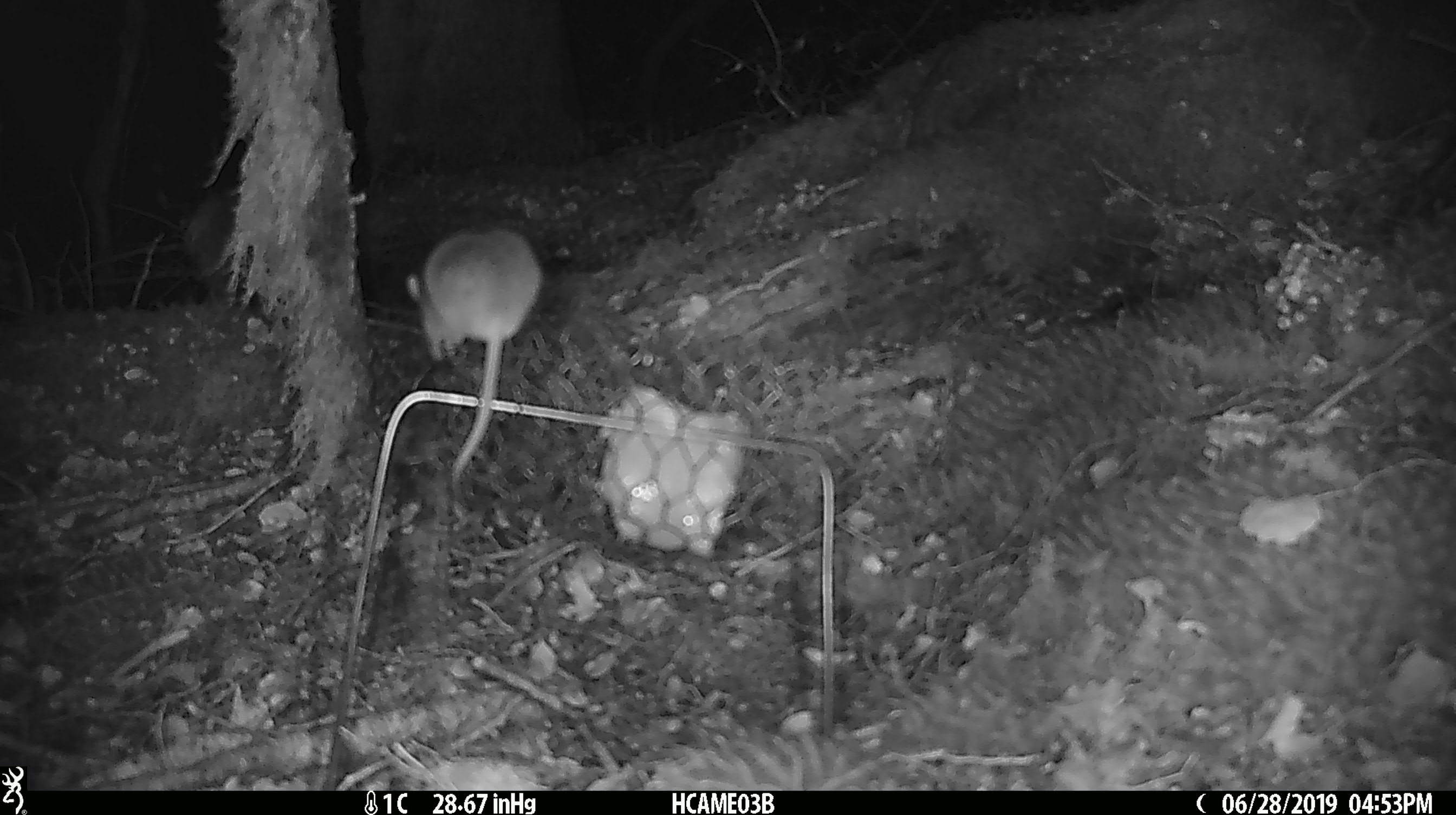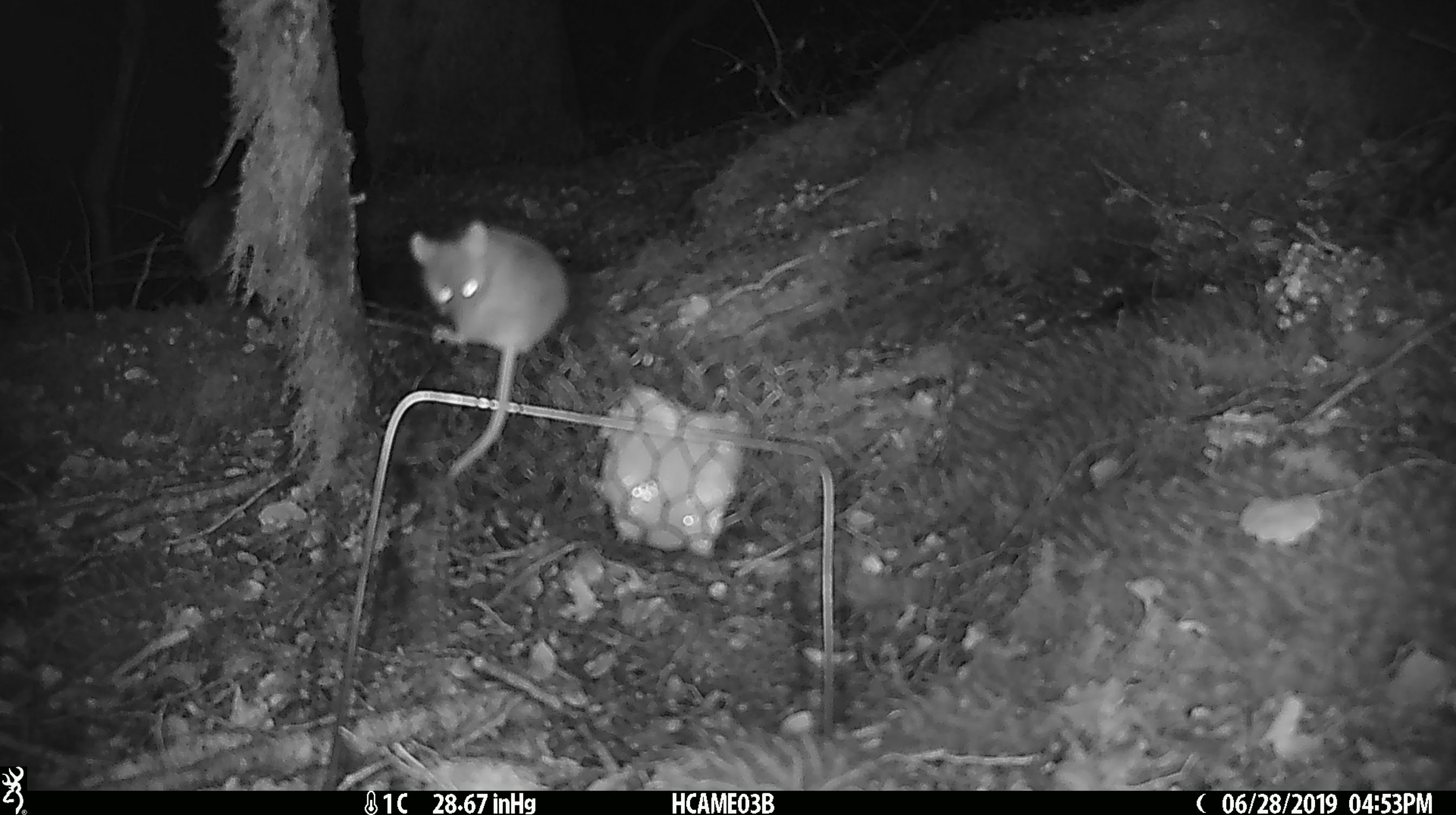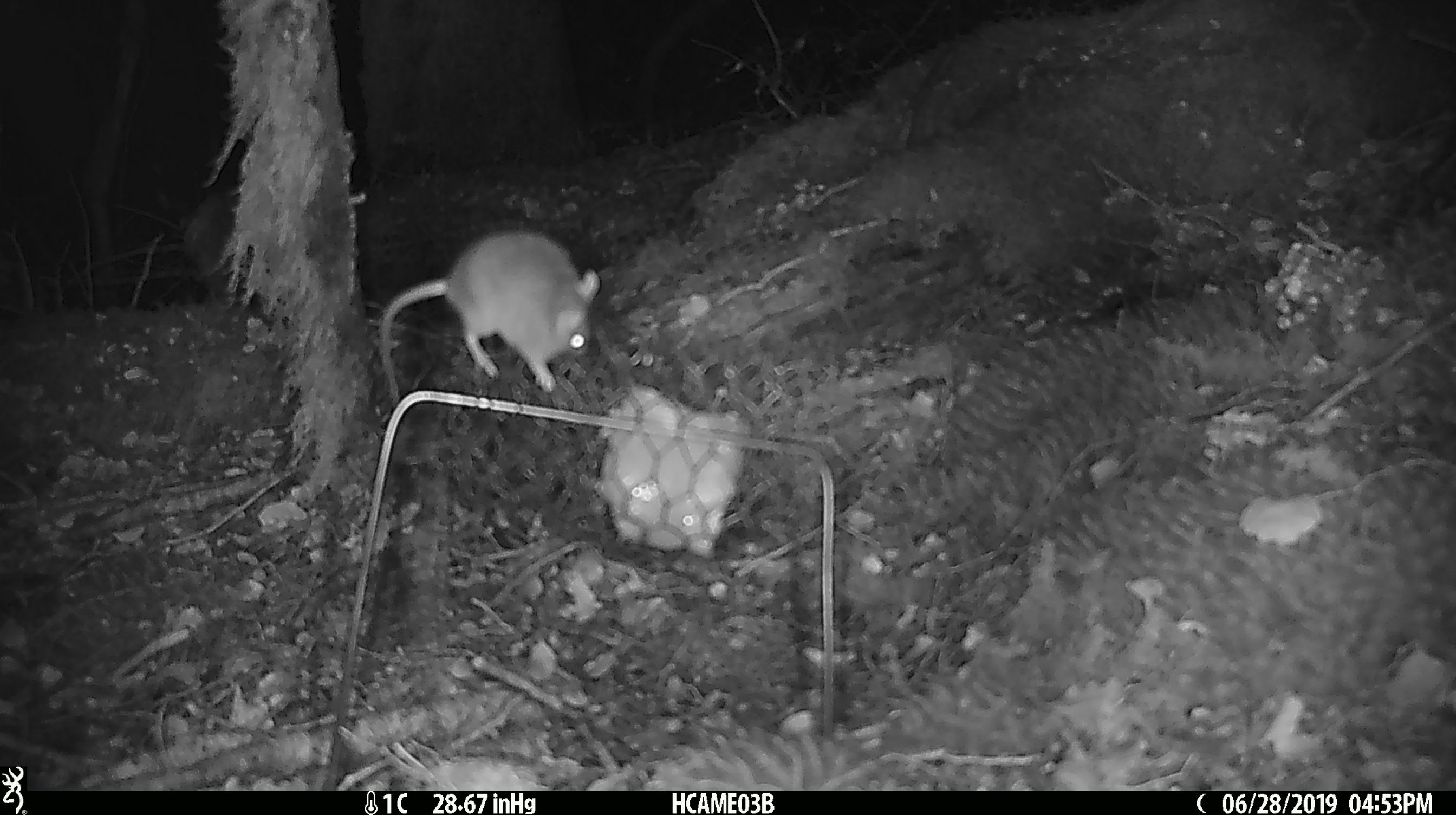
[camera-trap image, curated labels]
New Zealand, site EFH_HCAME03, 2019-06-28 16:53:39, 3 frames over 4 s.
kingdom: Animalia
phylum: Chordata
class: Mammalia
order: Rodentia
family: Muridae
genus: Mus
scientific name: Mus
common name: mouse